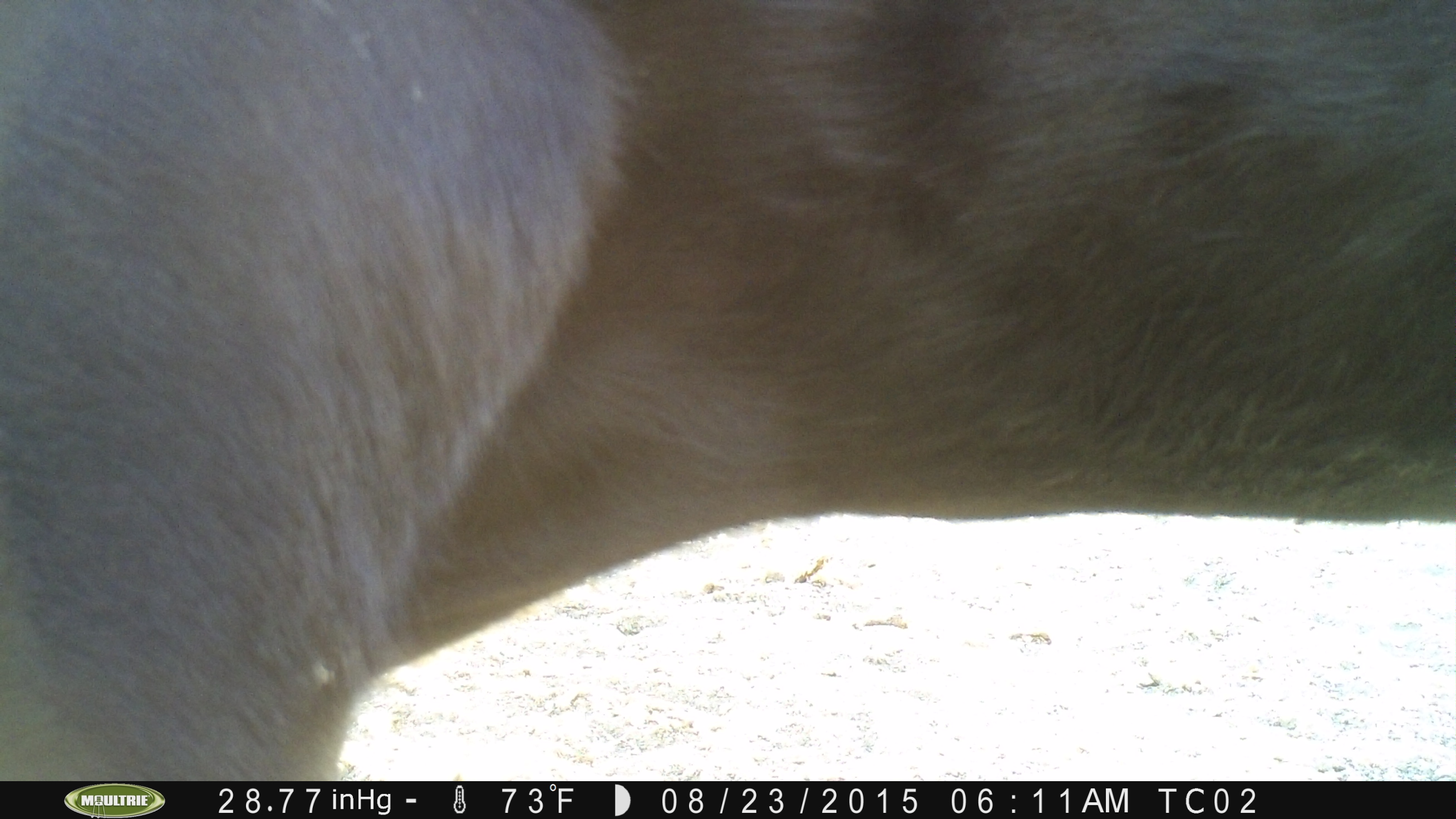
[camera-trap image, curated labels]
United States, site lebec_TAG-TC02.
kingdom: Animalia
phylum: Chordata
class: Mammalia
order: Artiodactyla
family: Bovidae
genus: Bos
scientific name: Bos taurus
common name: domestic cow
Bos taurus (domestic cow).